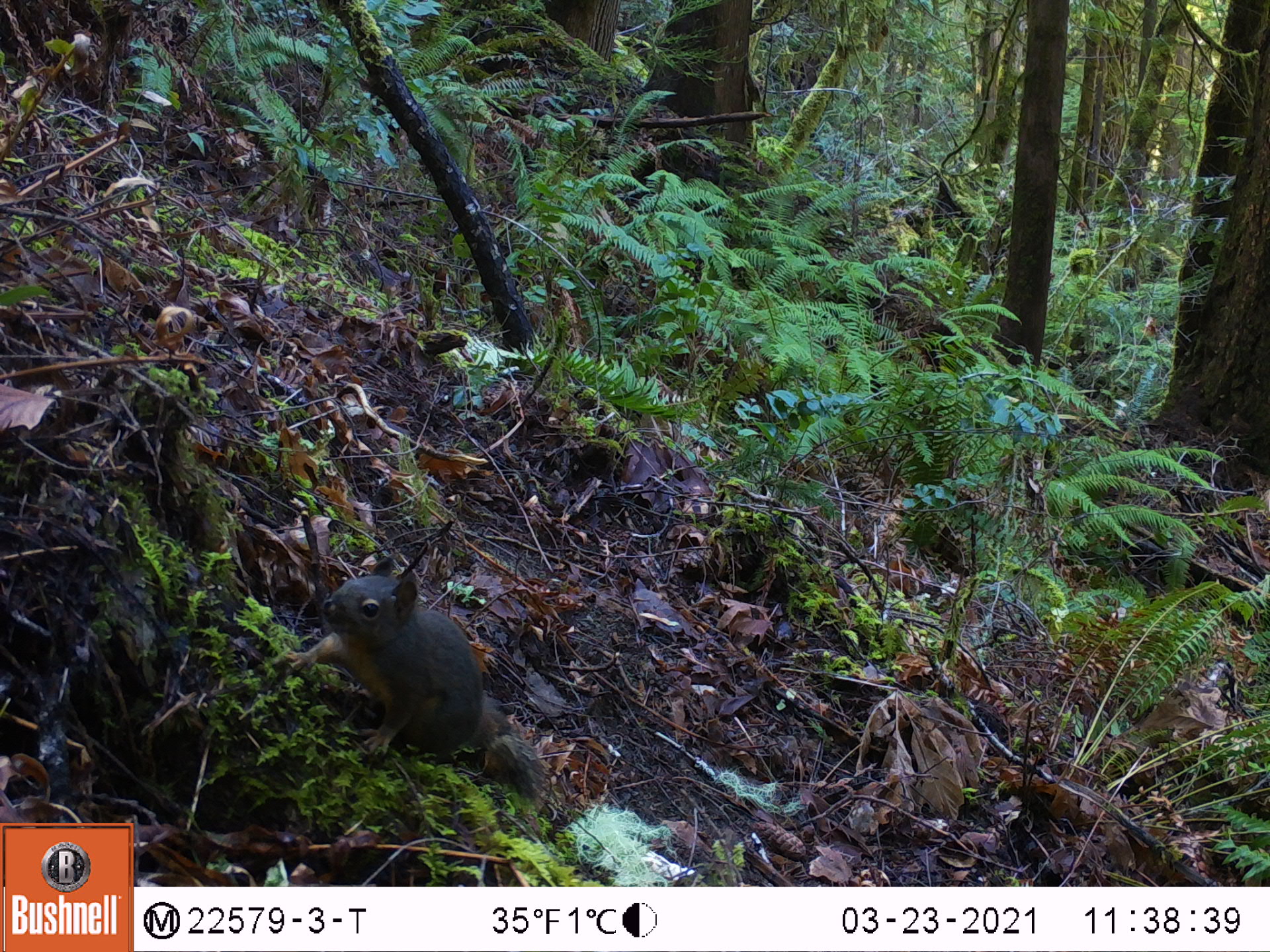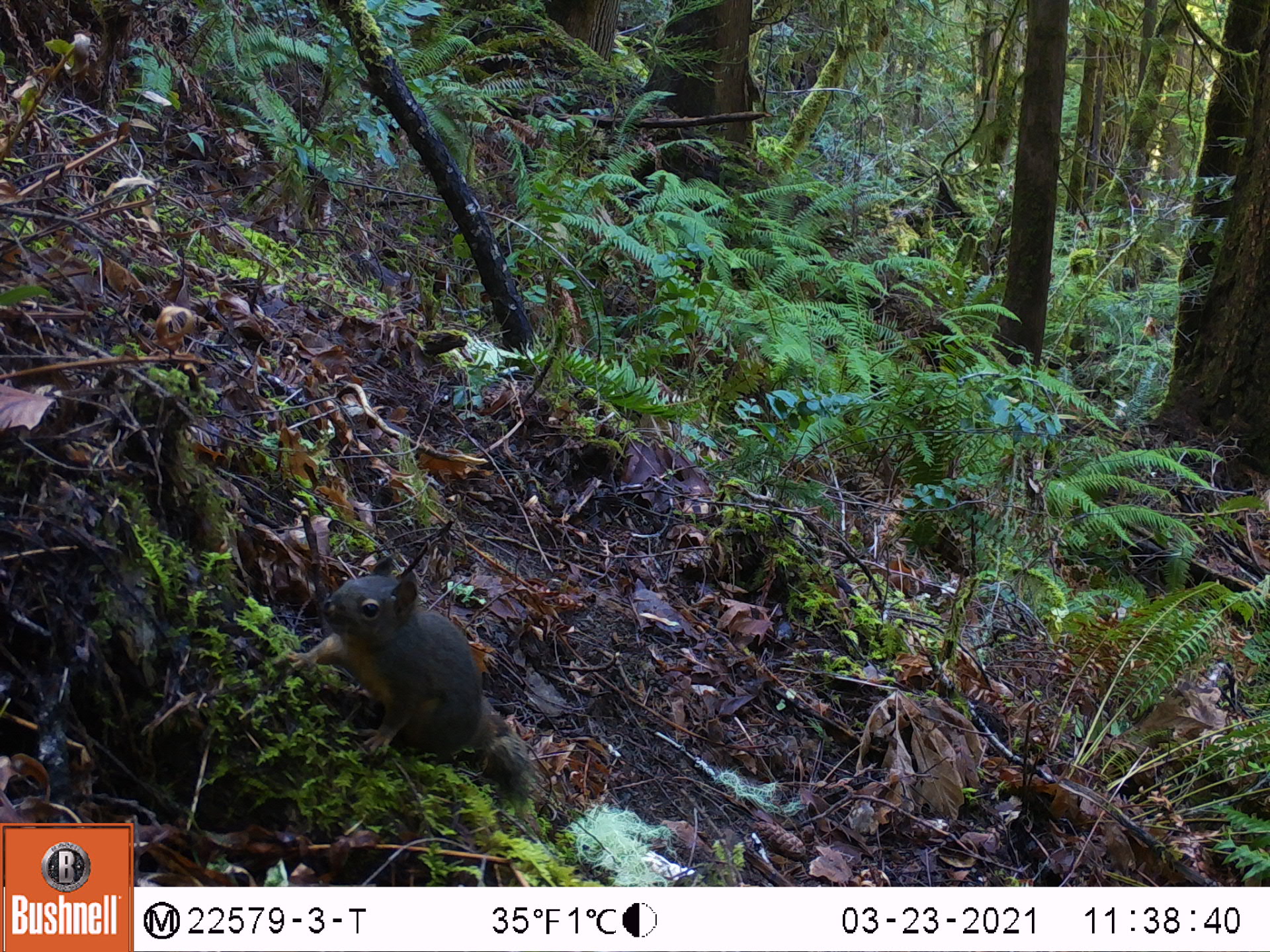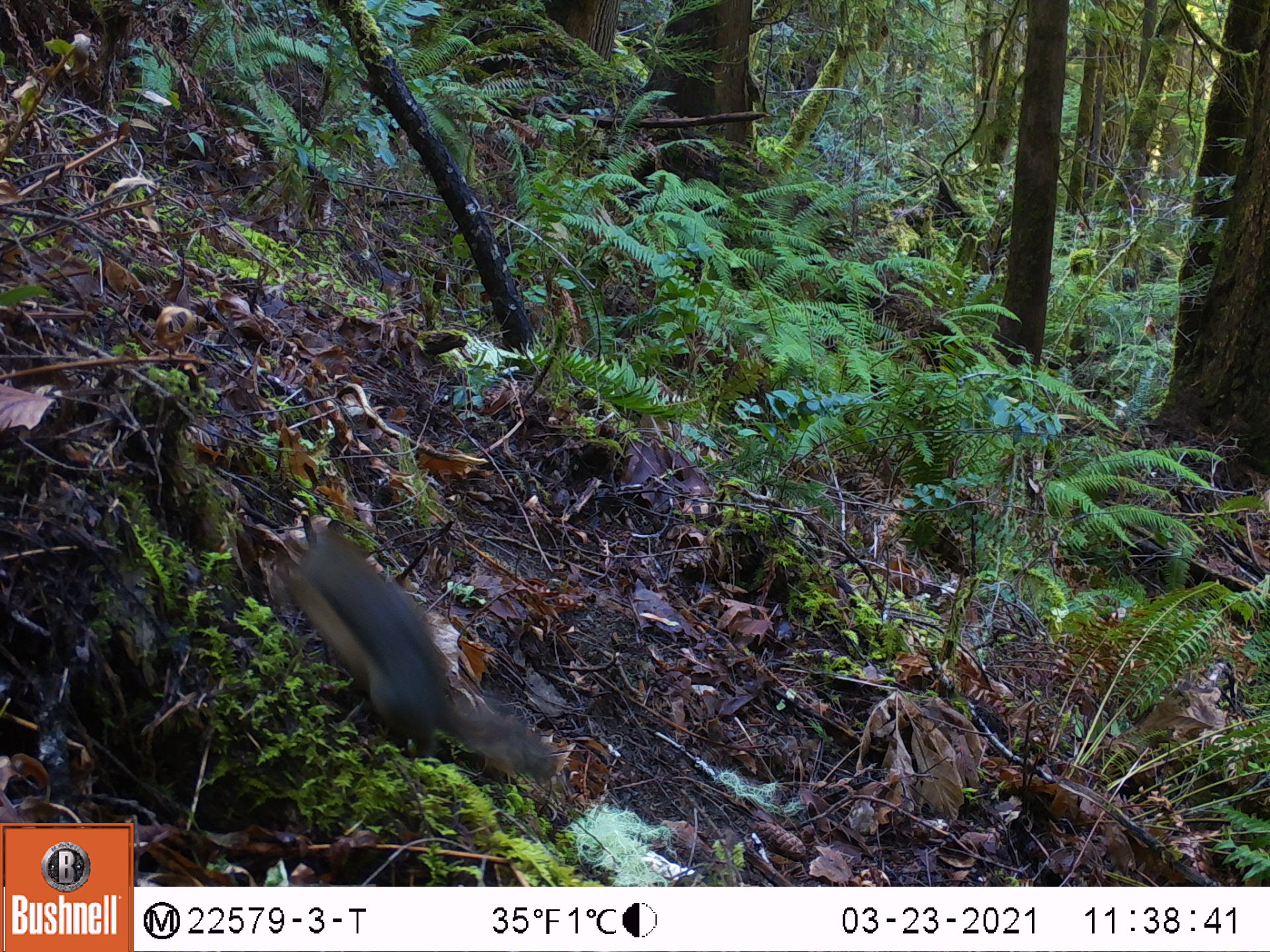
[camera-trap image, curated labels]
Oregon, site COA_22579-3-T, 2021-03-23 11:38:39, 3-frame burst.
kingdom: Animalia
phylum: Chordata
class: Mammalia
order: Rodentia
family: Sciuridae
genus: Tamiasciurus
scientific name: Tamiasciurus douglasii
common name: douglas squirrel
Douglas squirrel (Tamiasciurus douglasii).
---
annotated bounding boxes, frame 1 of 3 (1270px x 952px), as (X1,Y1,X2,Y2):
douglas squirrel: (276,569,551,798)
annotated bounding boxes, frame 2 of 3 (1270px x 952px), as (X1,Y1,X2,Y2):
douglas squirrel: (278,550,536,805)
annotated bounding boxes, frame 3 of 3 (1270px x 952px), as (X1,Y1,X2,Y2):
douglas squirrel: (266,518,563,786)